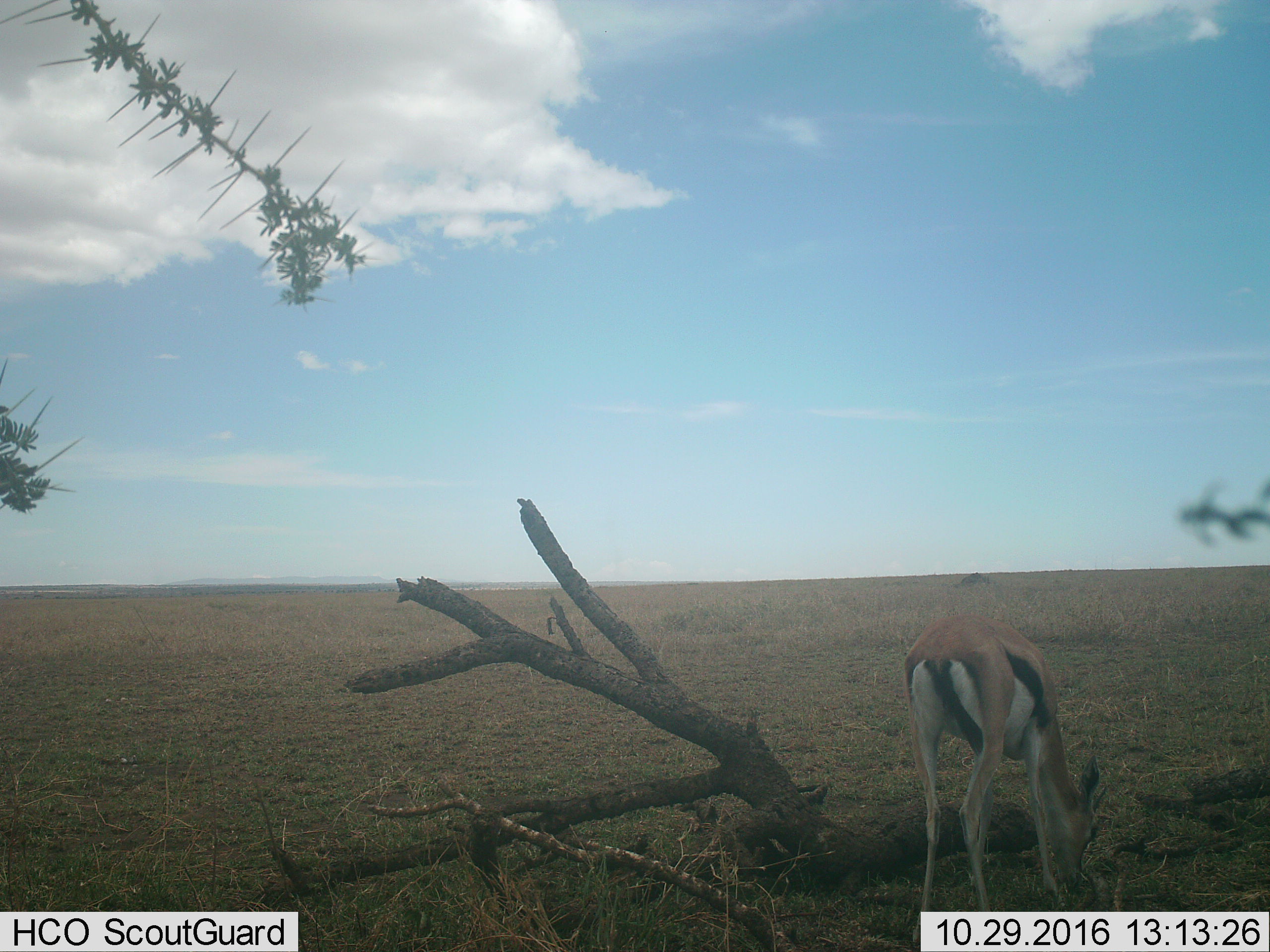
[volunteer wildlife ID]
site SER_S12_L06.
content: unidentified animal